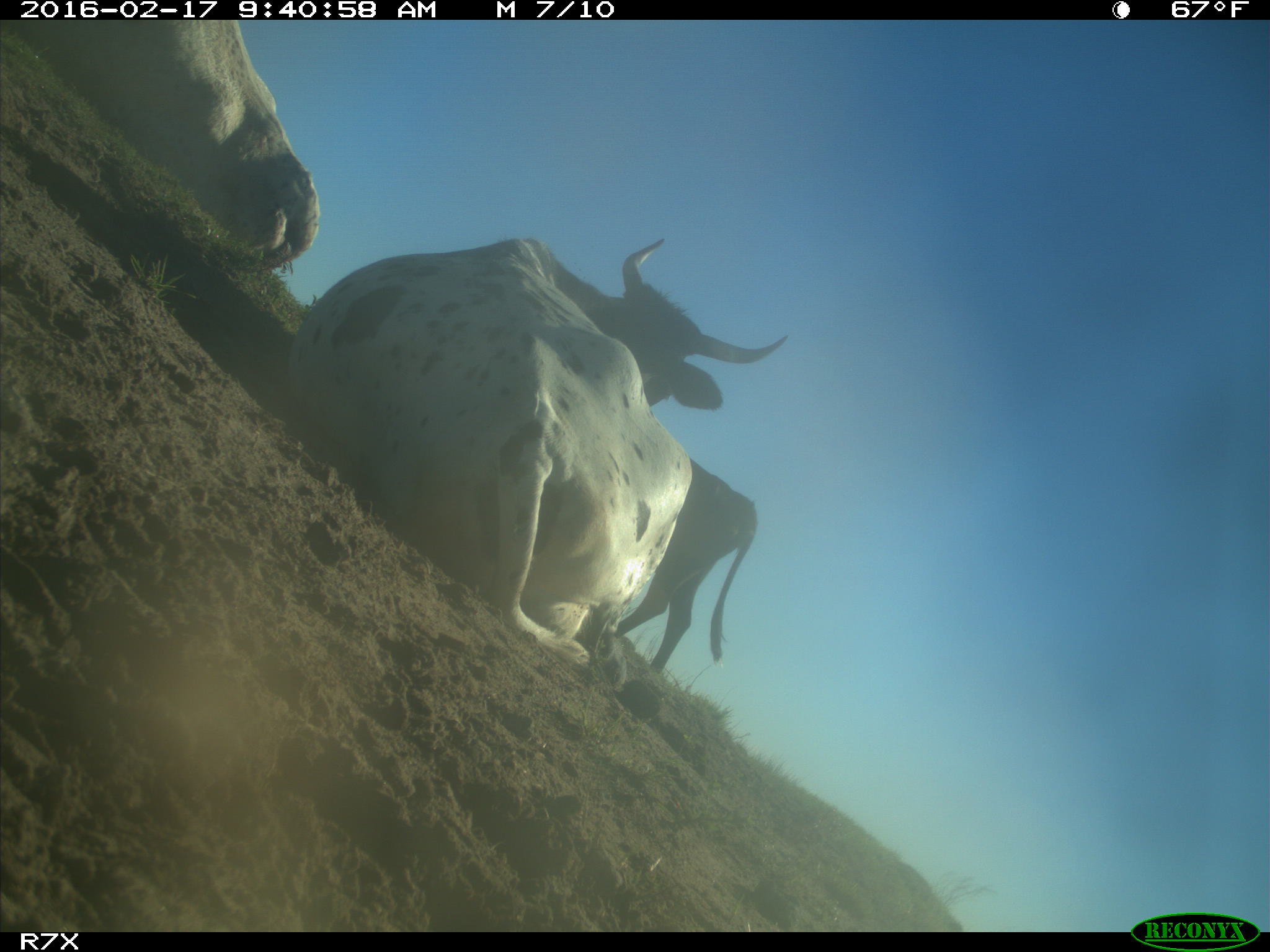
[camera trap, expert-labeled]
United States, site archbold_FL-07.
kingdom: Animalia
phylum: Chordata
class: Mammalia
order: Artiodactyla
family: Bovidae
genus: Bos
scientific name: Bos taurus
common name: domestic cow